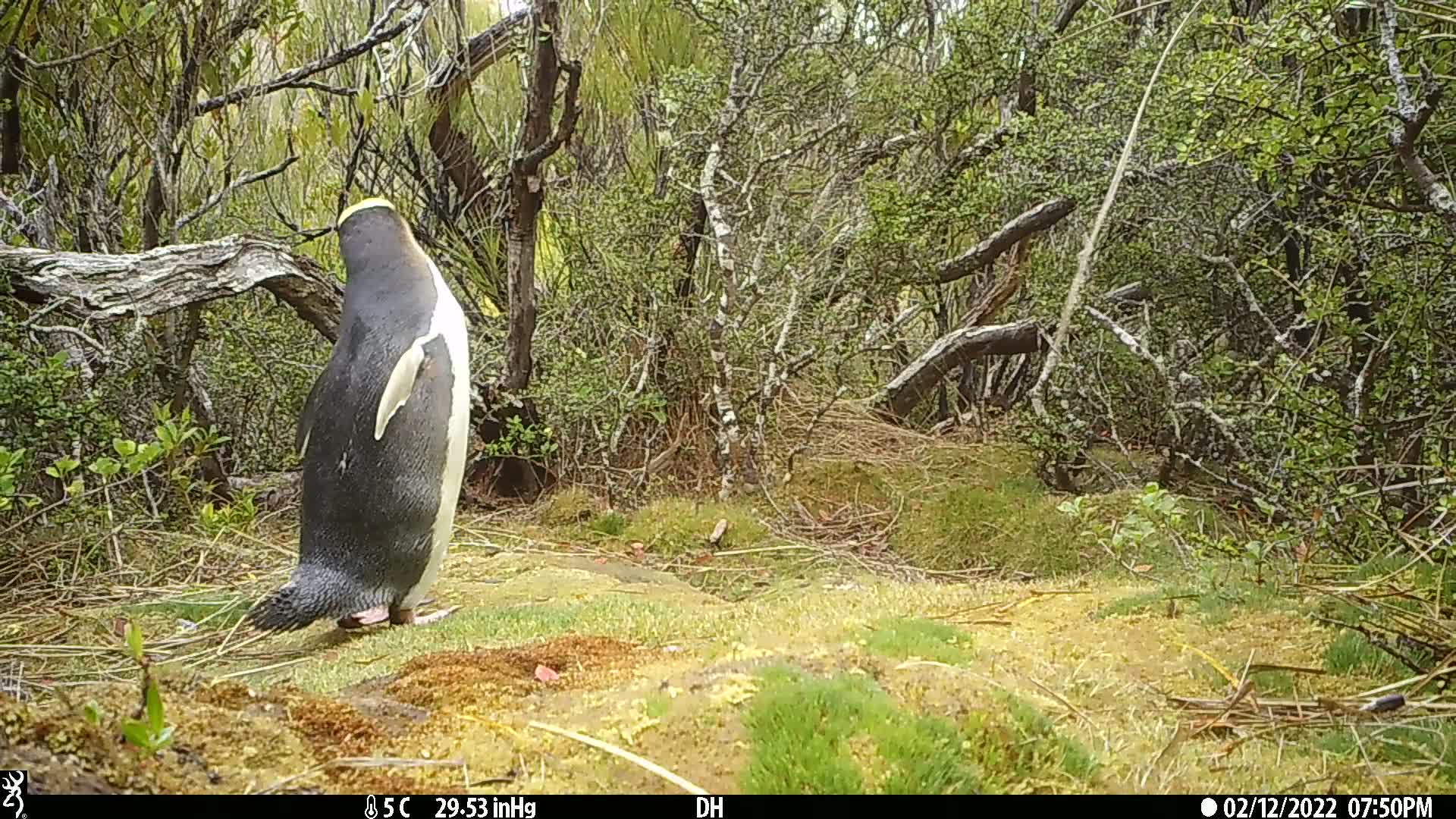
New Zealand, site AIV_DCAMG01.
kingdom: Animalia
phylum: Chordata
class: Aves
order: Sphenisciformes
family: Spheniscidae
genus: Megadyptes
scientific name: Megadyptes antipodes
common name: yellow-eyed penguin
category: yellow eyed penguin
Yellow eyed penguin (yellow-eyed penguin) (Megadyptes antipodes).